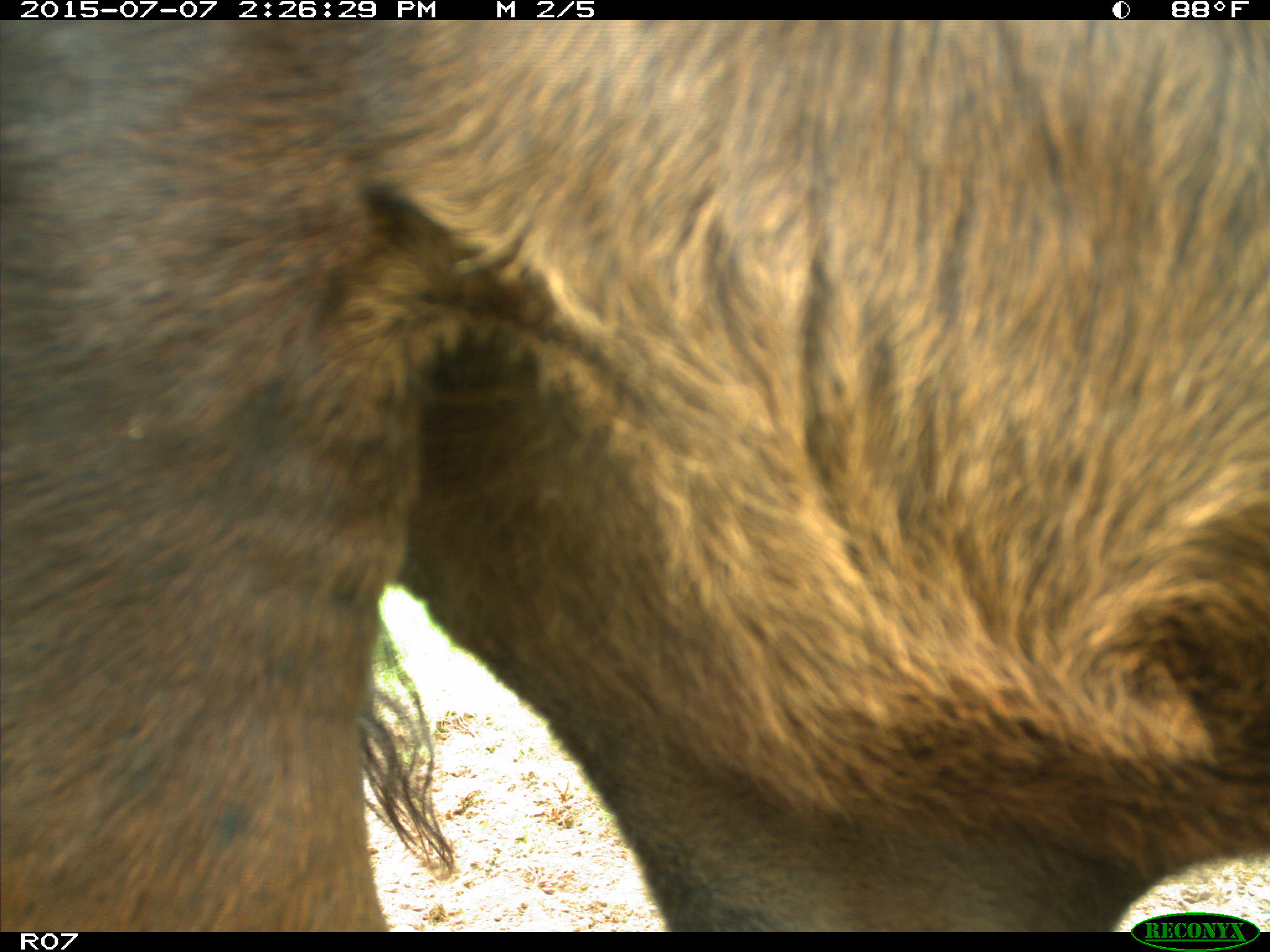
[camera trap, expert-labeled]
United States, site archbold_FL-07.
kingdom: Animalia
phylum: Chordata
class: Mammalia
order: Artiodactyla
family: Bovidae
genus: Bos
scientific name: Bos taurus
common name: domestic cow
Bos taurus (domestic cow).